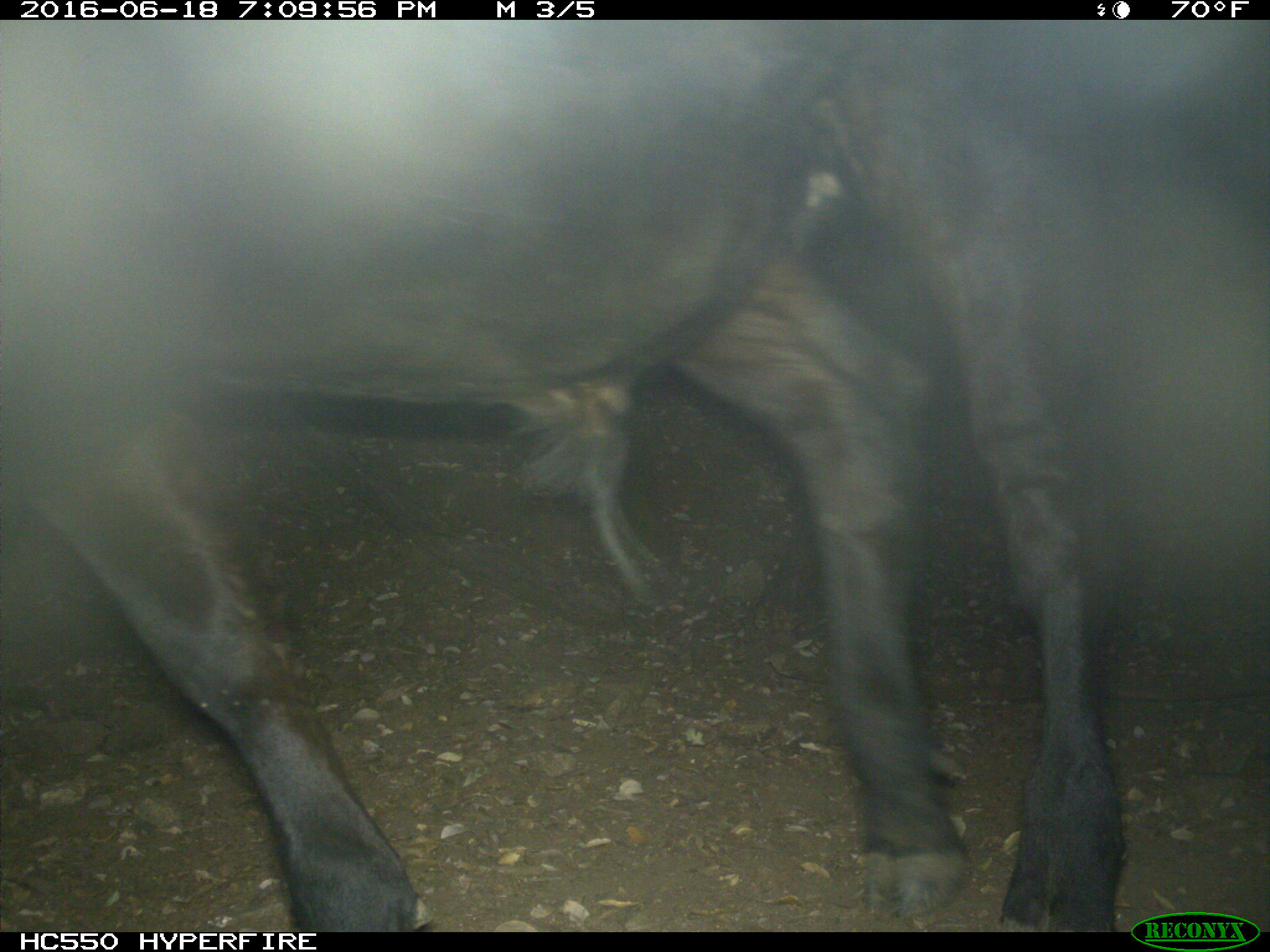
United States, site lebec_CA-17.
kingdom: Animalia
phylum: Chordata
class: Mammalia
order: Artiodactyla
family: Bovidae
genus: Bos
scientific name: Bos taurus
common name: domestic cow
Bos taurus (domestic cow).